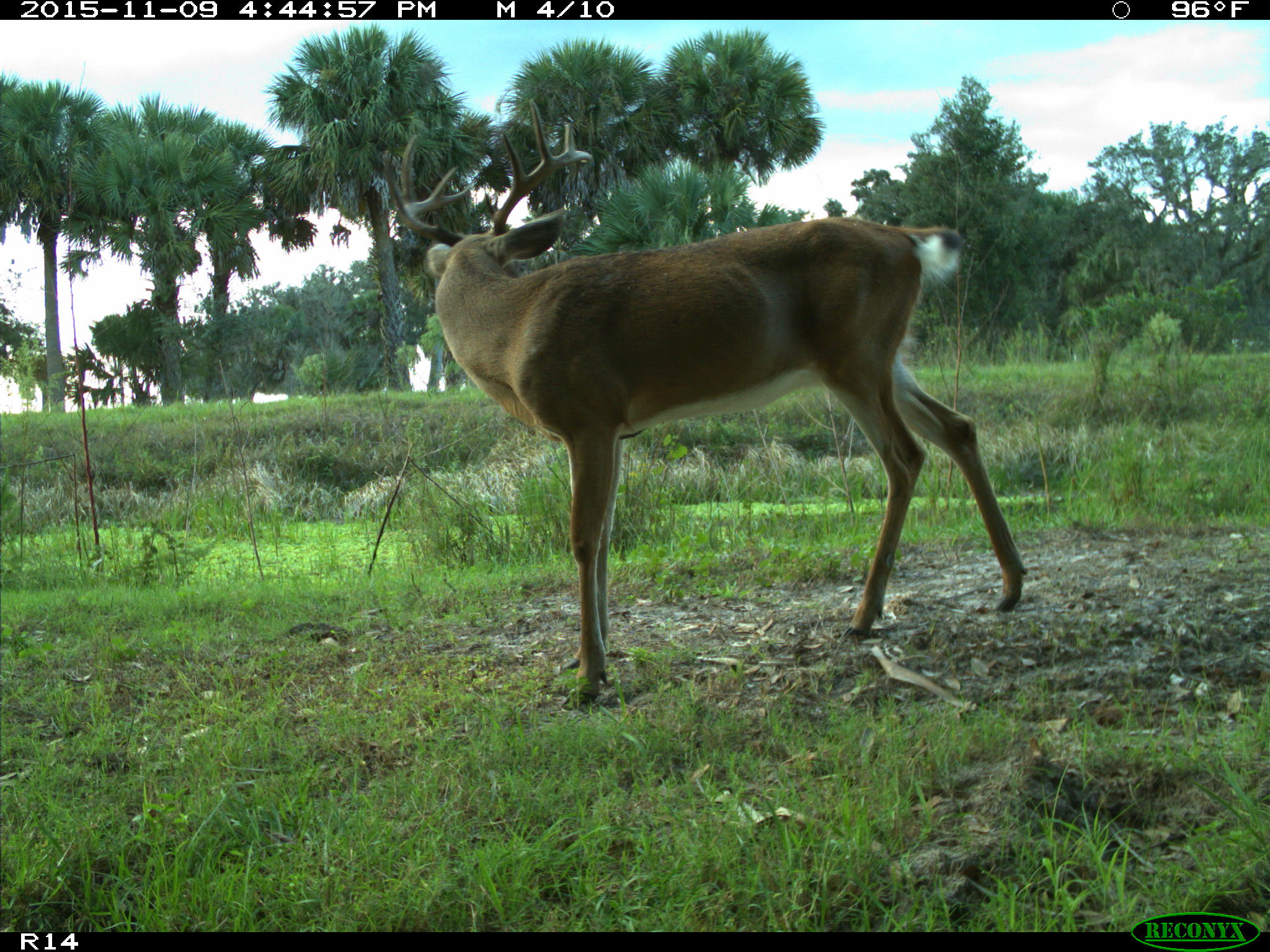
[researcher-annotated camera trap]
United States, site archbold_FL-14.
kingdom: Animalia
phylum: Chordata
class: Mammalia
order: Artiodactyla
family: Cervidae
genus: Odocoileus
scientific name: Odocoileus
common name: deer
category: unidentified deer